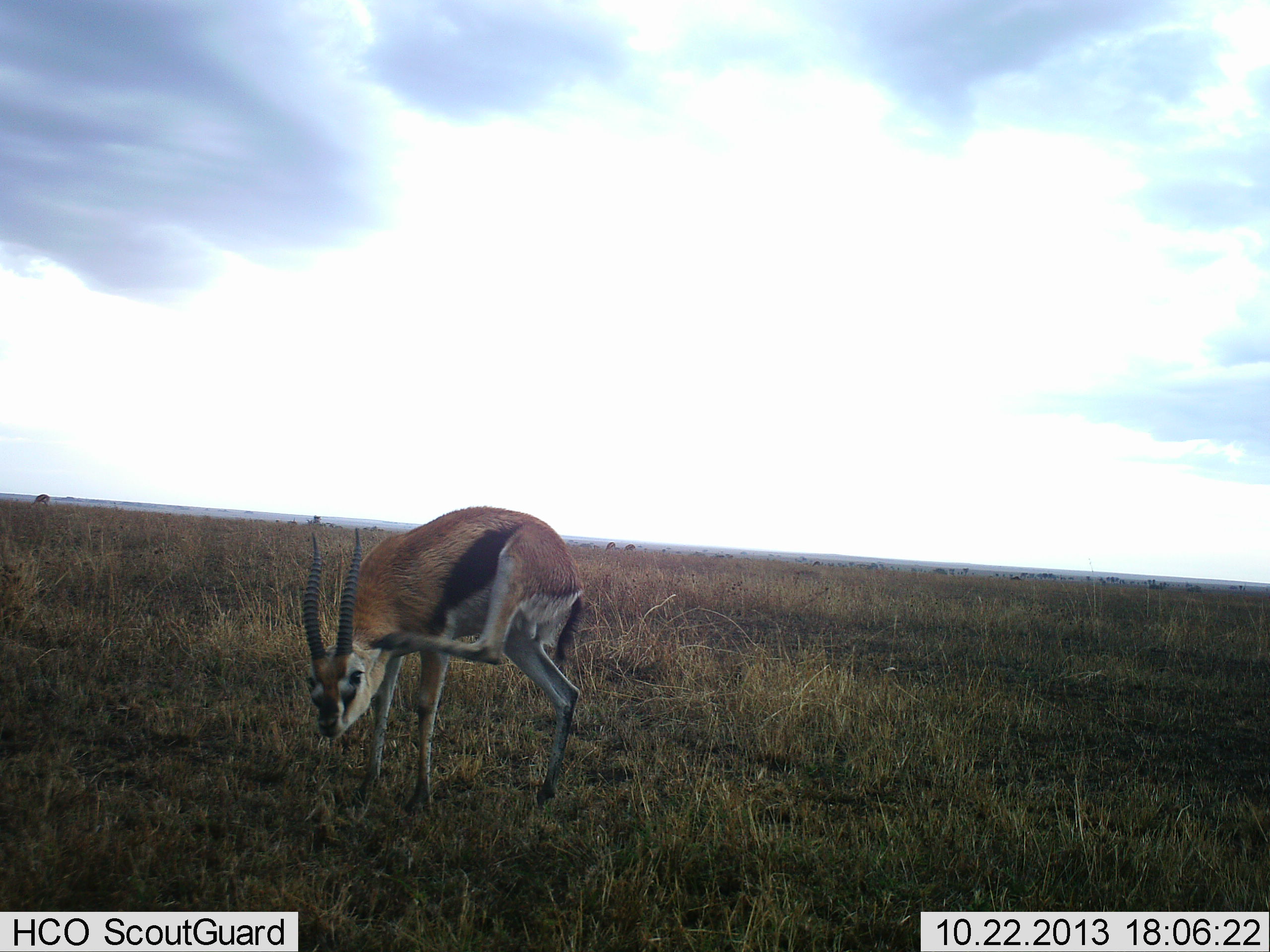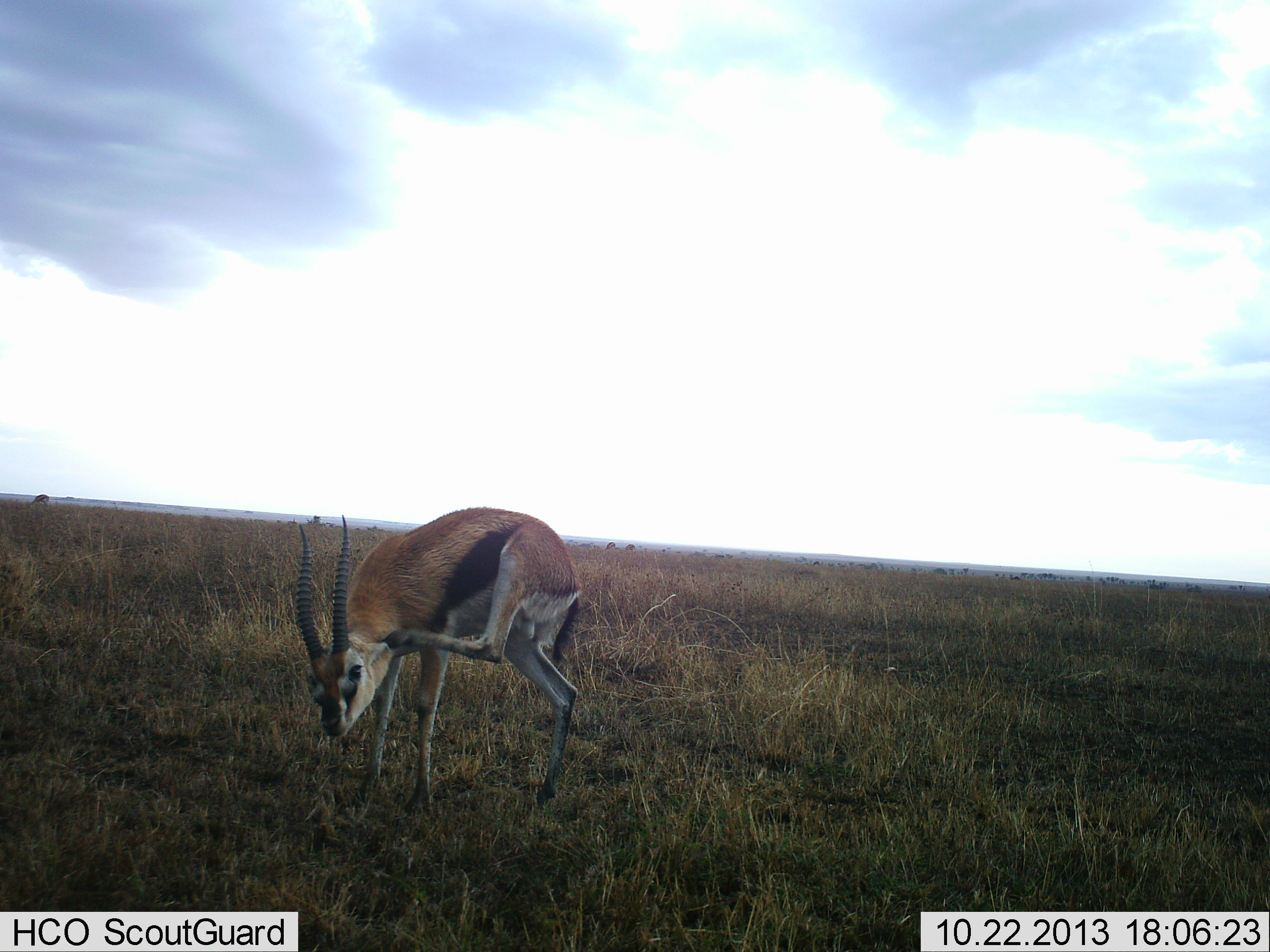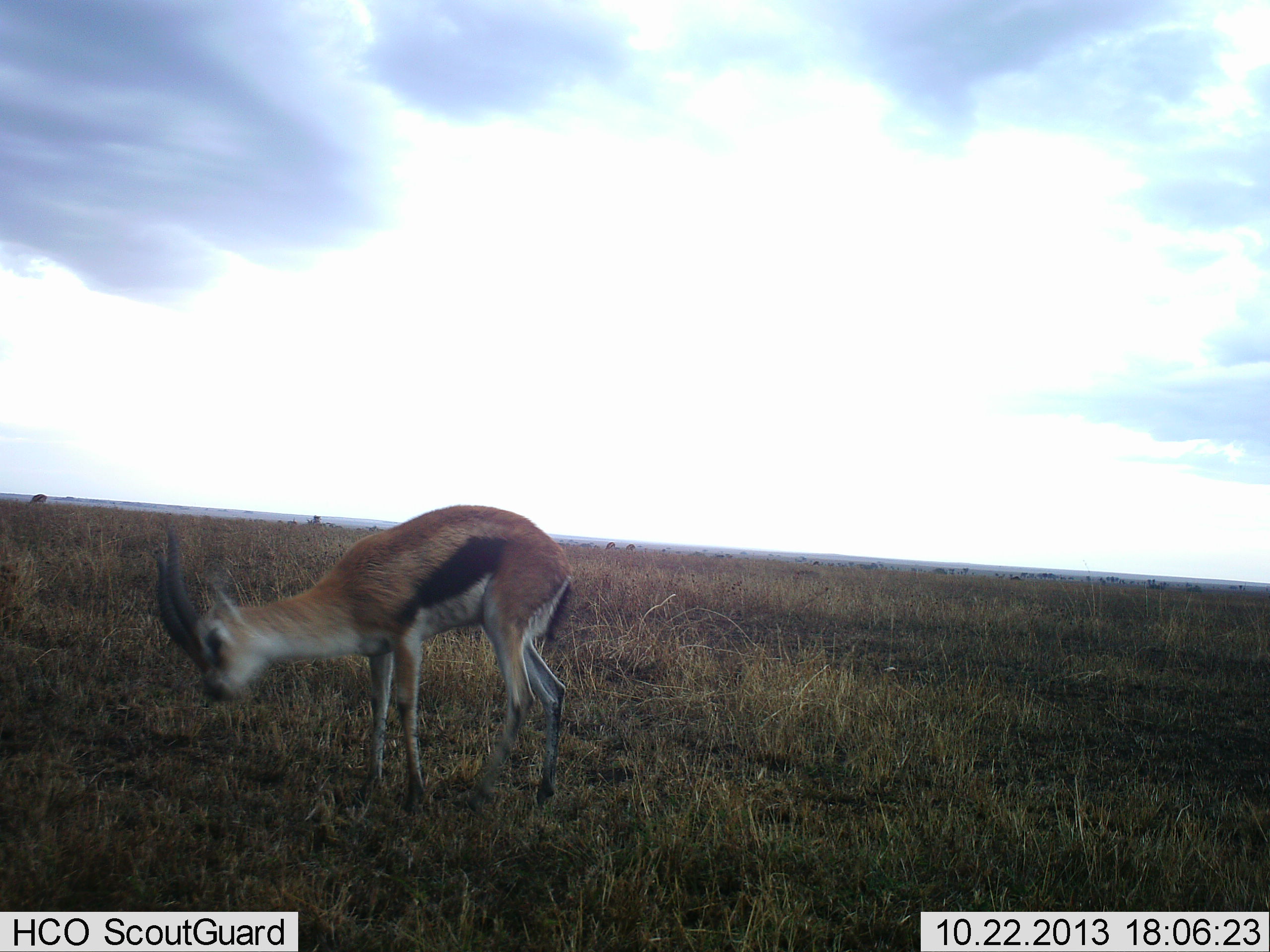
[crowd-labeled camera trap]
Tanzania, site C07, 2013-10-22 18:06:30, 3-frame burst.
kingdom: Animalia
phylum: Chordata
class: Mammalia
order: Artiodactyla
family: Bovidae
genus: Eudorcas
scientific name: Eudorcas thomsonii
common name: thomson's gazelle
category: gazellethomsons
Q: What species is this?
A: Gazellethomsons (thomson's gazelle) (Eudorcas thomsonii).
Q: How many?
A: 1.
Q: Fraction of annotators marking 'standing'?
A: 90%.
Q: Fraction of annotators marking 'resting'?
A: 0%.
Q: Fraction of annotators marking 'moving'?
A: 10%.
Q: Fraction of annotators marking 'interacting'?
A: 10%.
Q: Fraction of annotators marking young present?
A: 0%.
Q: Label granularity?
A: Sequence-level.